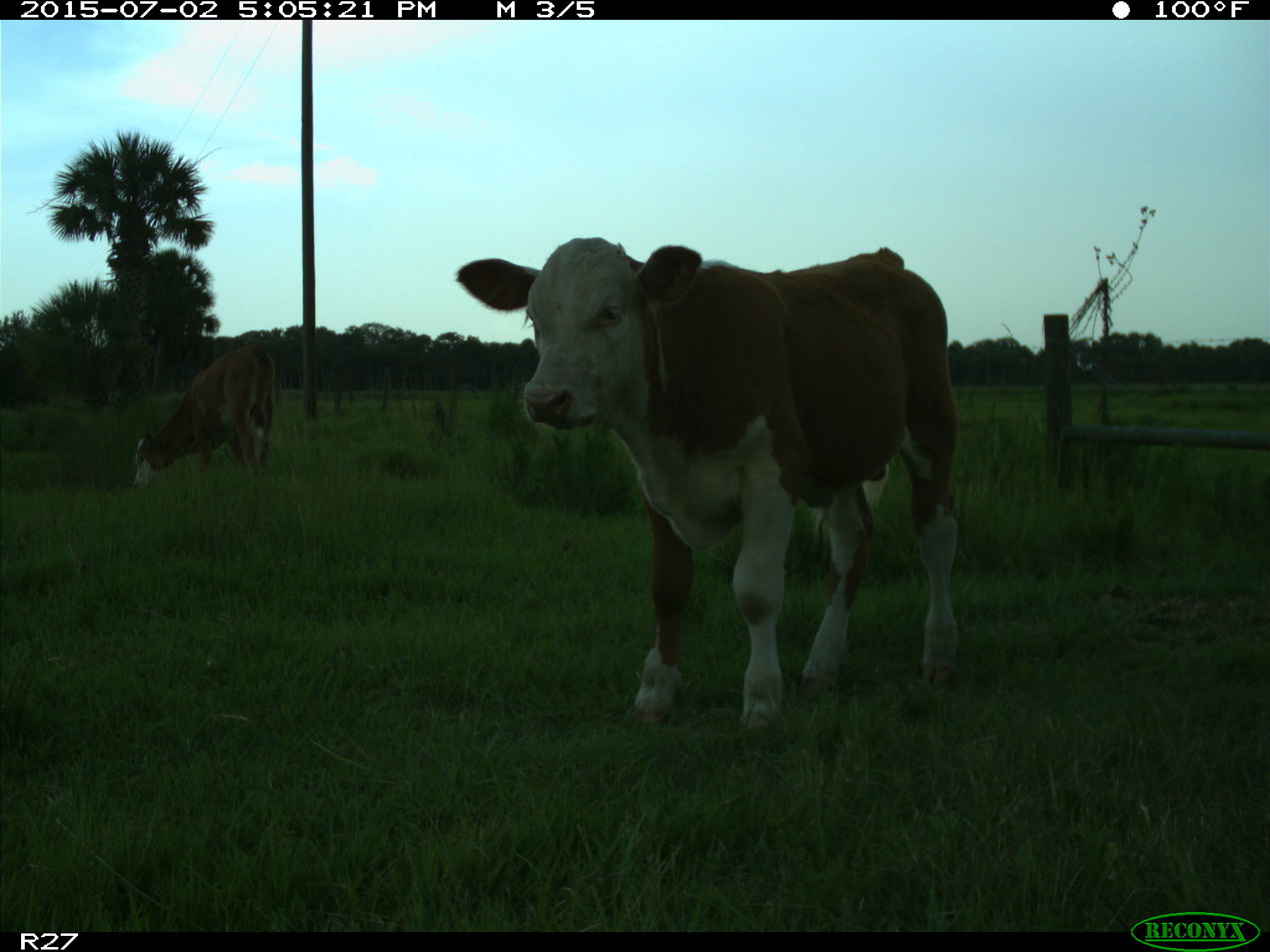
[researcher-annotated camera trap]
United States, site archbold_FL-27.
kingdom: Animalia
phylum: Chordata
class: Mammalia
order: Artiodactyla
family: Bovidae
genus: Bos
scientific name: Bos taurus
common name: domestic cow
Bos taurus (domestic cow).